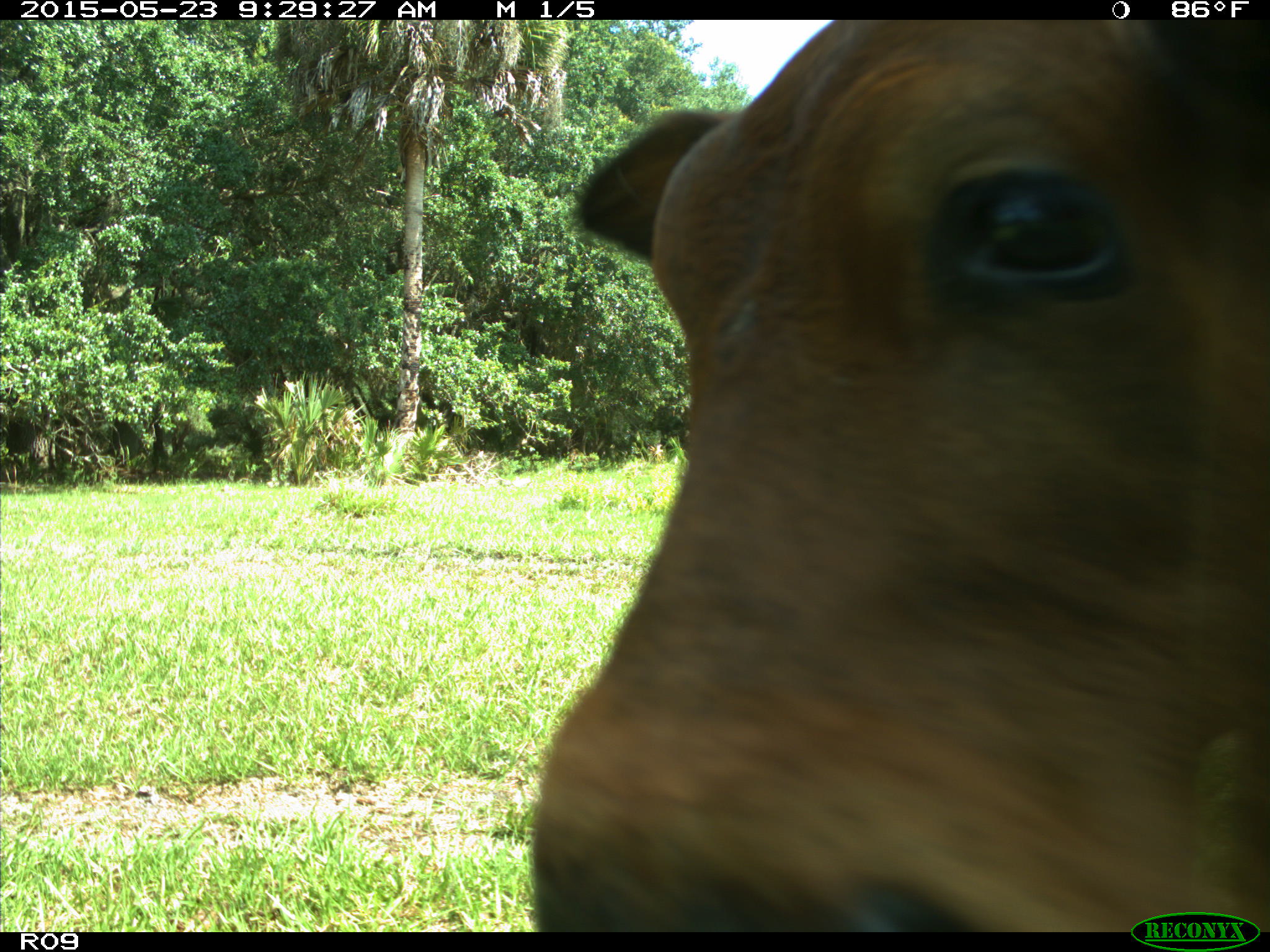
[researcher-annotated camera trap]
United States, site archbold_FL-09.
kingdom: Animalia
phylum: Chordata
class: Mammalia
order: Artiodactyla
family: Bovidae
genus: Bos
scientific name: Bos taurus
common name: domestic cow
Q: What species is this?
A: Bos taurus (domestic cow).